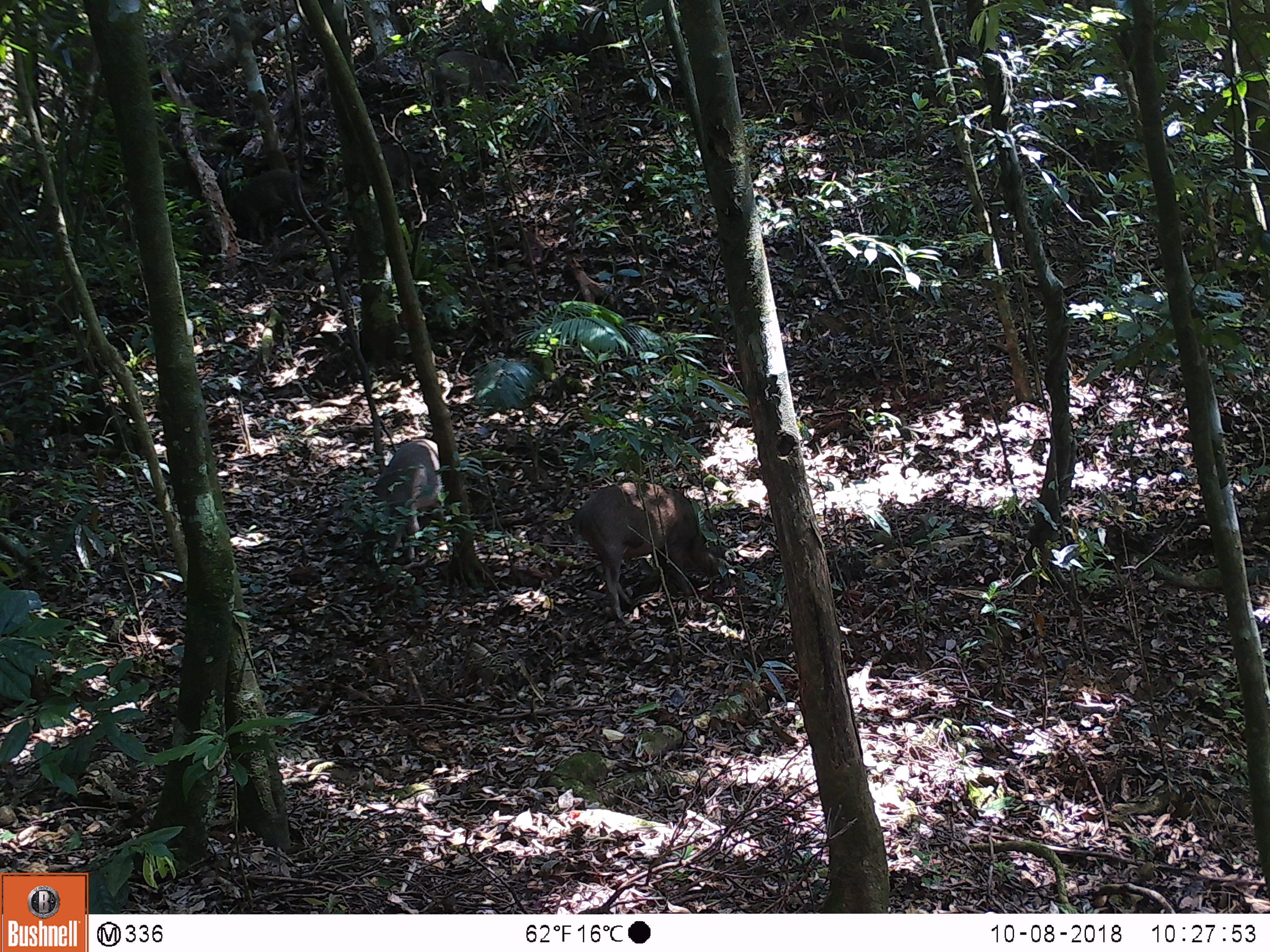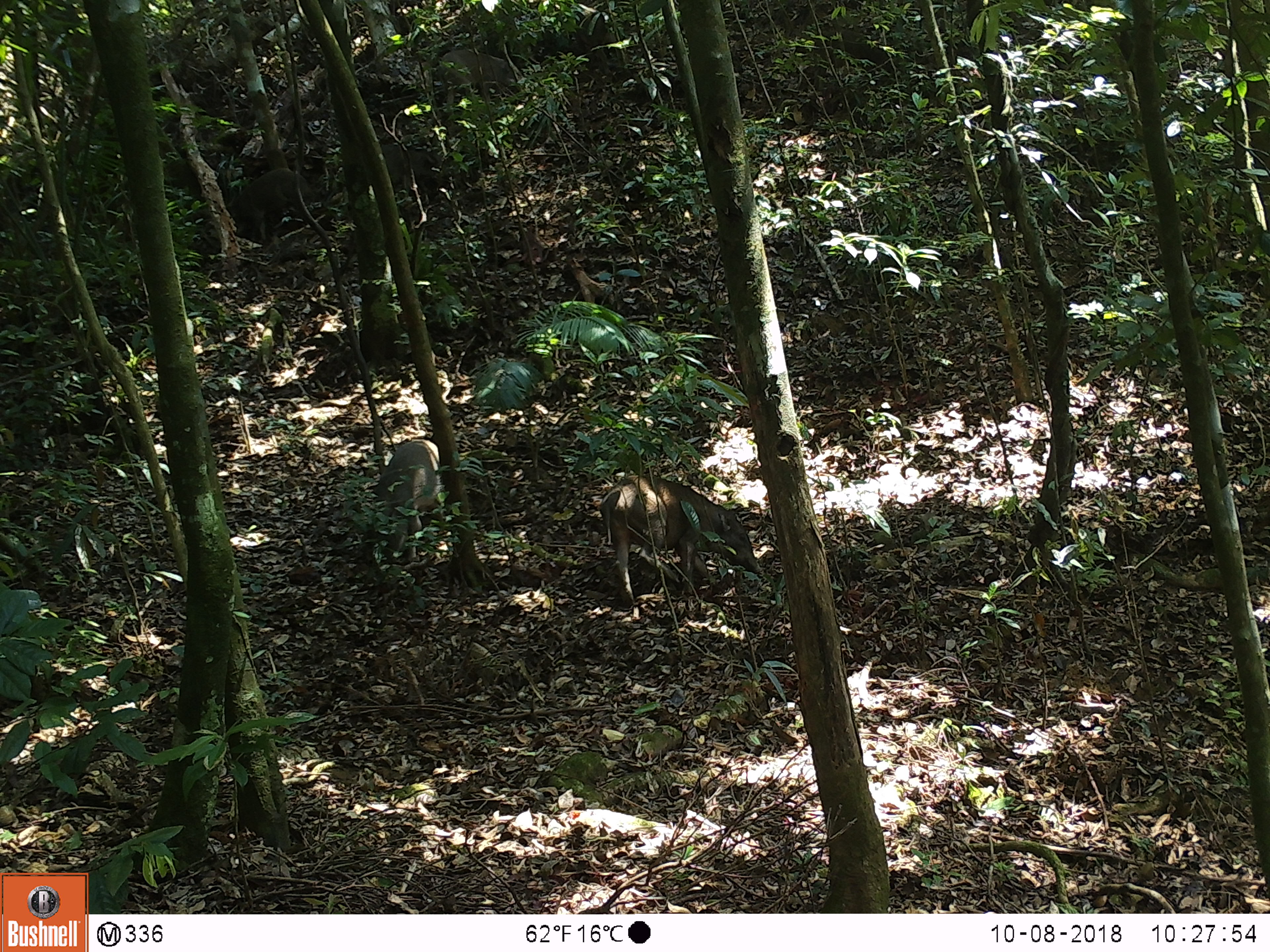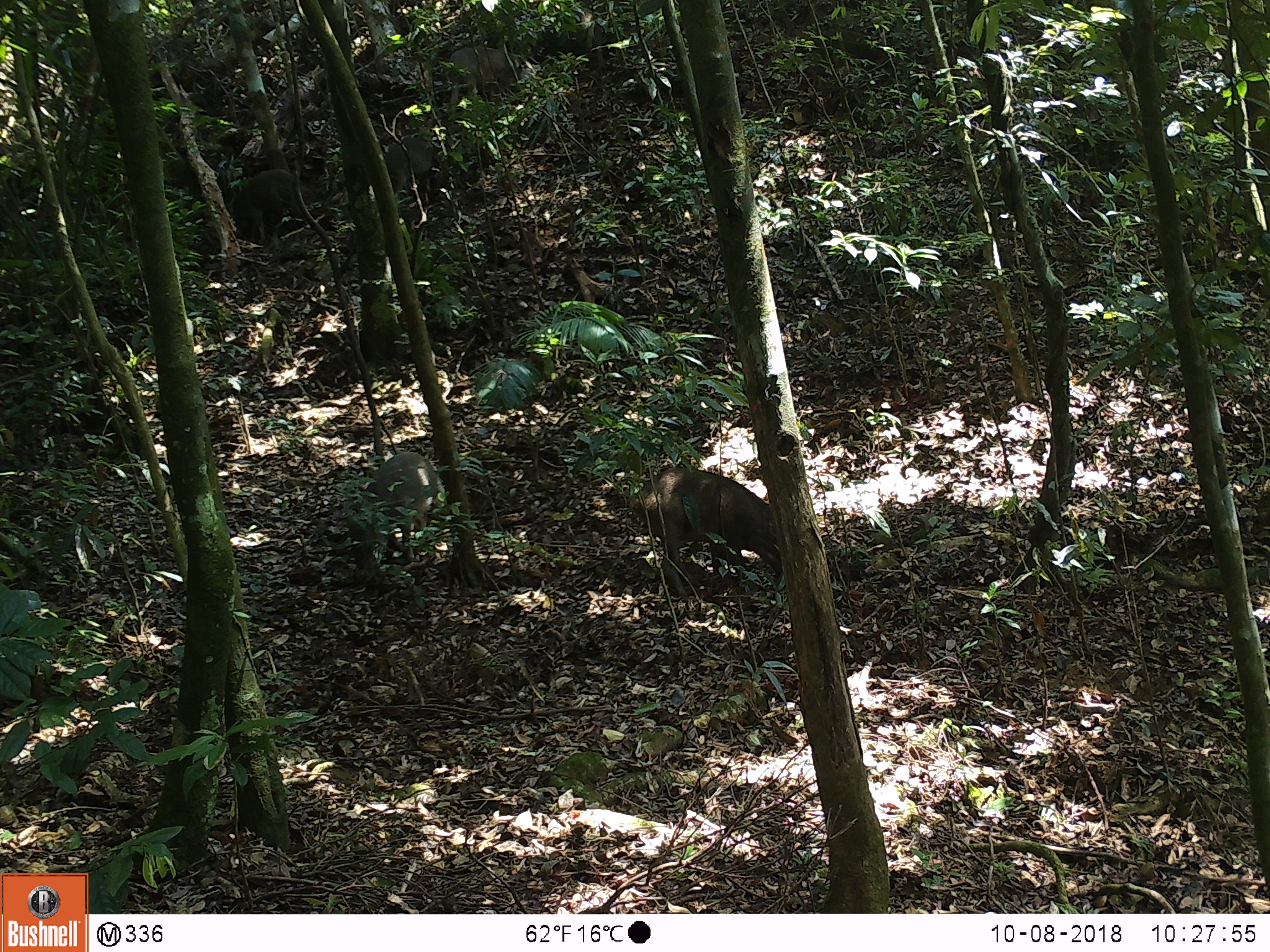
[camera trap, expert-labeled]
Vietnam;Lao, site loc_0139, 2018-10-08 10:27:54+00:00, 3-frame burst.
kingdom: Animalia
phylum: Chordata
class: Mammalia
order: Artiodactyla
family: Suidae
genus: Sus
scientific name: Sus scrofa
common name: eurasian wild pig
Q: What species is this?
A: Eurasian wild pig (Sus scrofa).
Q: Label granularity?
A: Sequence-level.